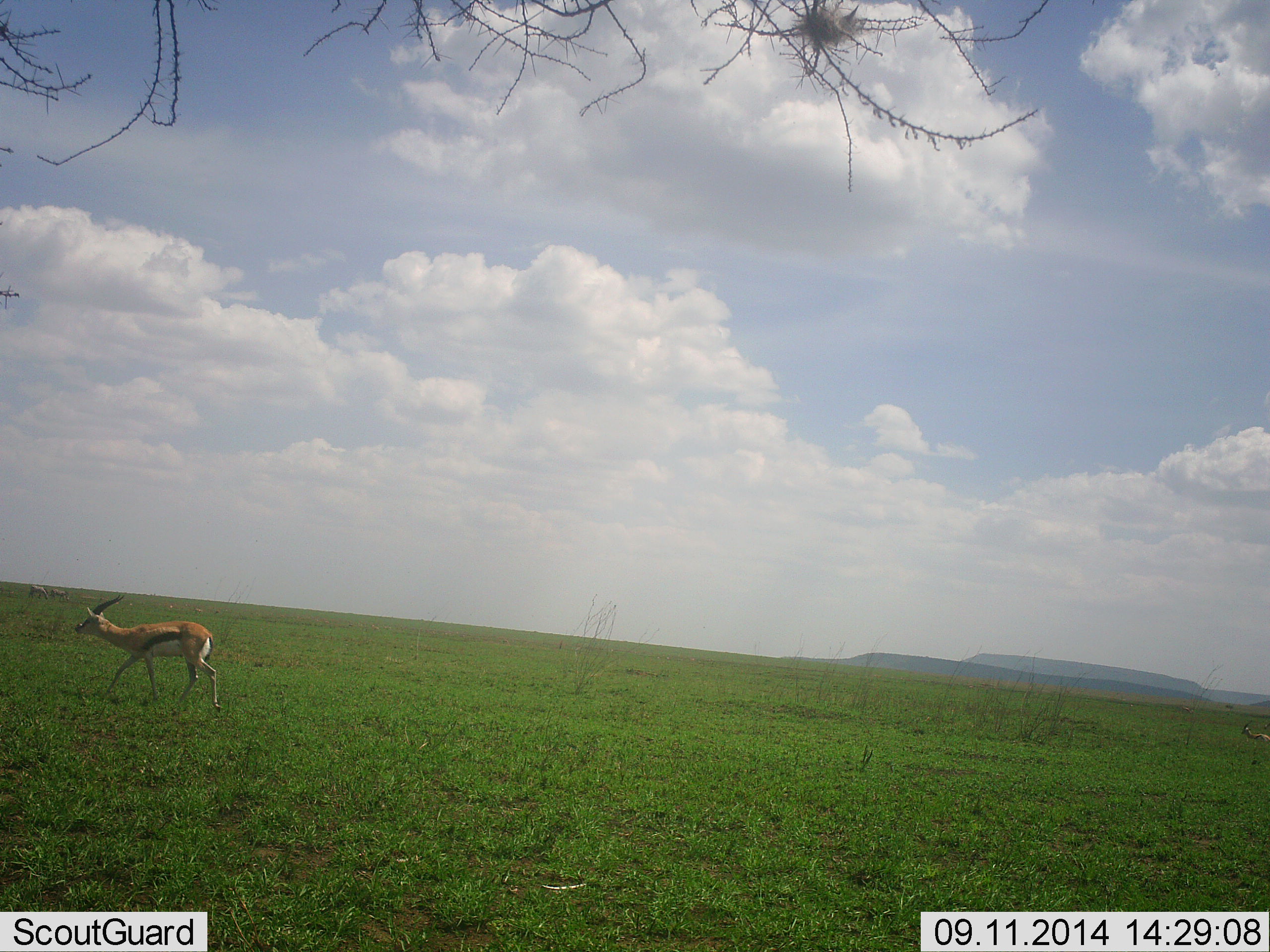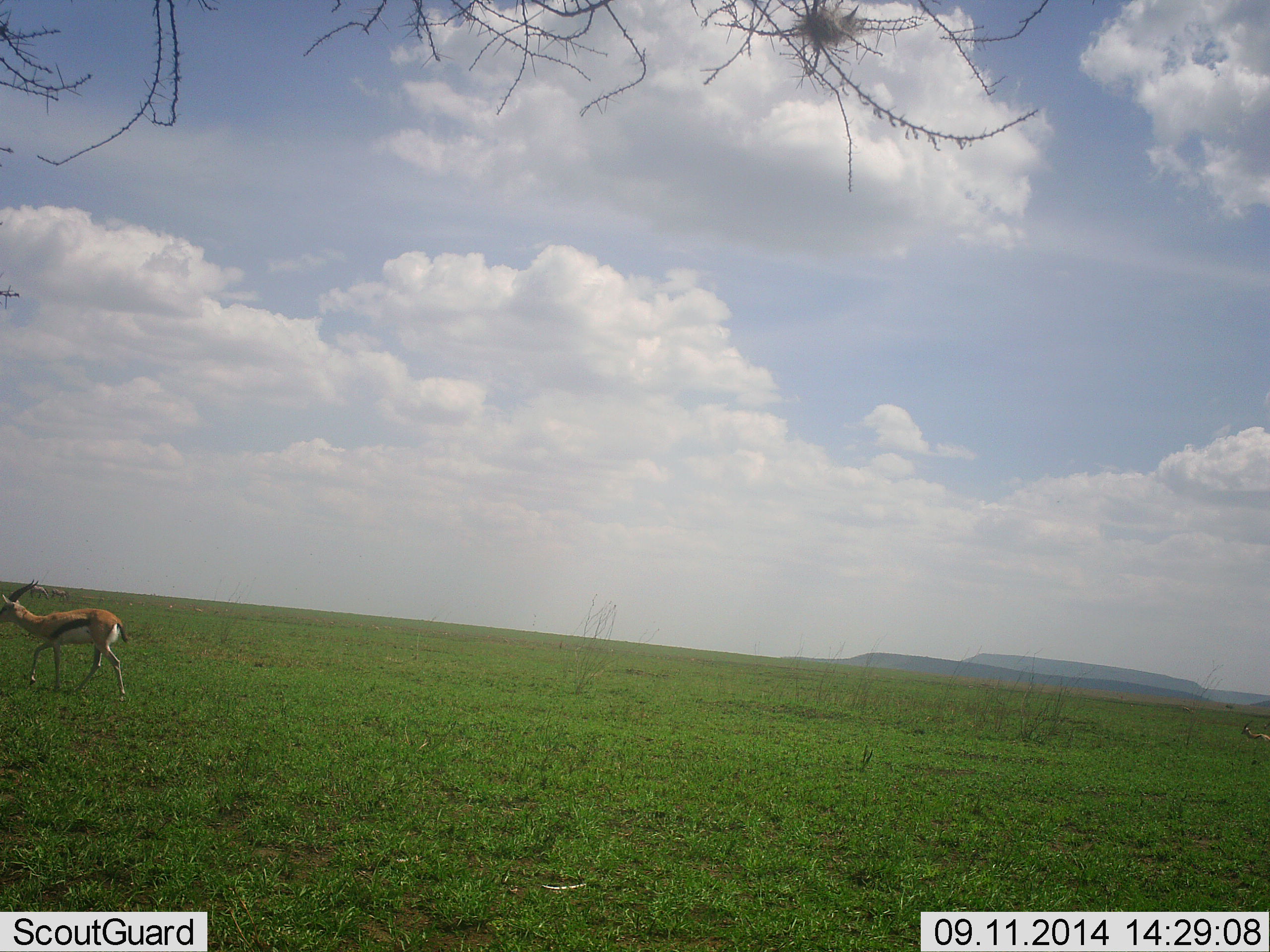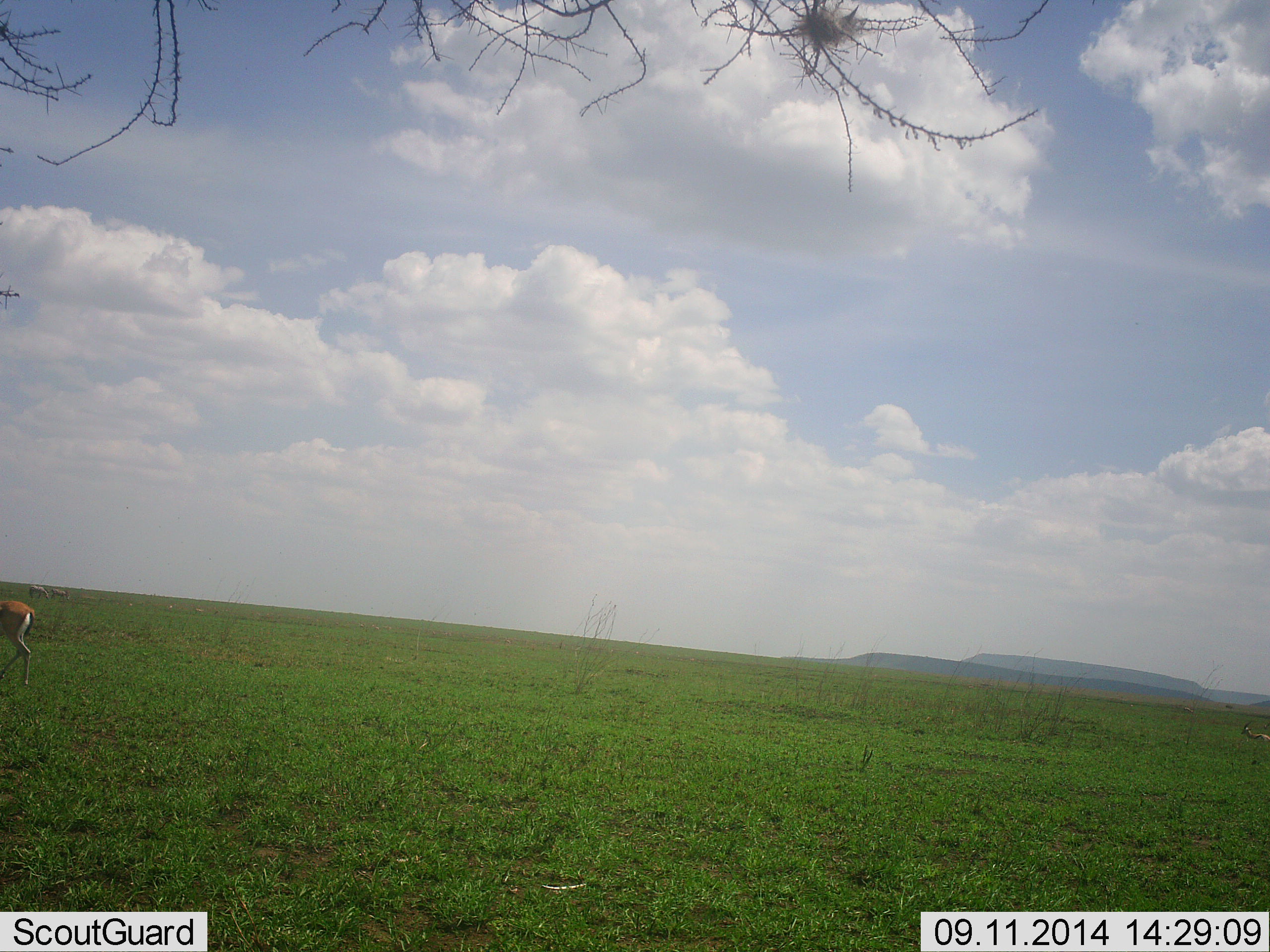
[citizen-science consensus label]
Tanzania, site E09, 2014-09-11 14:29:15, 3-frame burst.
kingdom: Animalia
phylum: Chordata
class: Mammalia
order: Artiodactyla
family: Bovidae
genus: Eudorcas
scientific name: Eudorcas thomsonii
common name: thomson's gazelle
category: gazellethomsons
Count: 1.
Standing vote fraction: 27%.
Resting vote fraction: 36%.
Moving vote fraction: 100%.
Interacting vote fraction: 0%.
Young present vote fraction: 0%.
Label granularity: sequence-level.